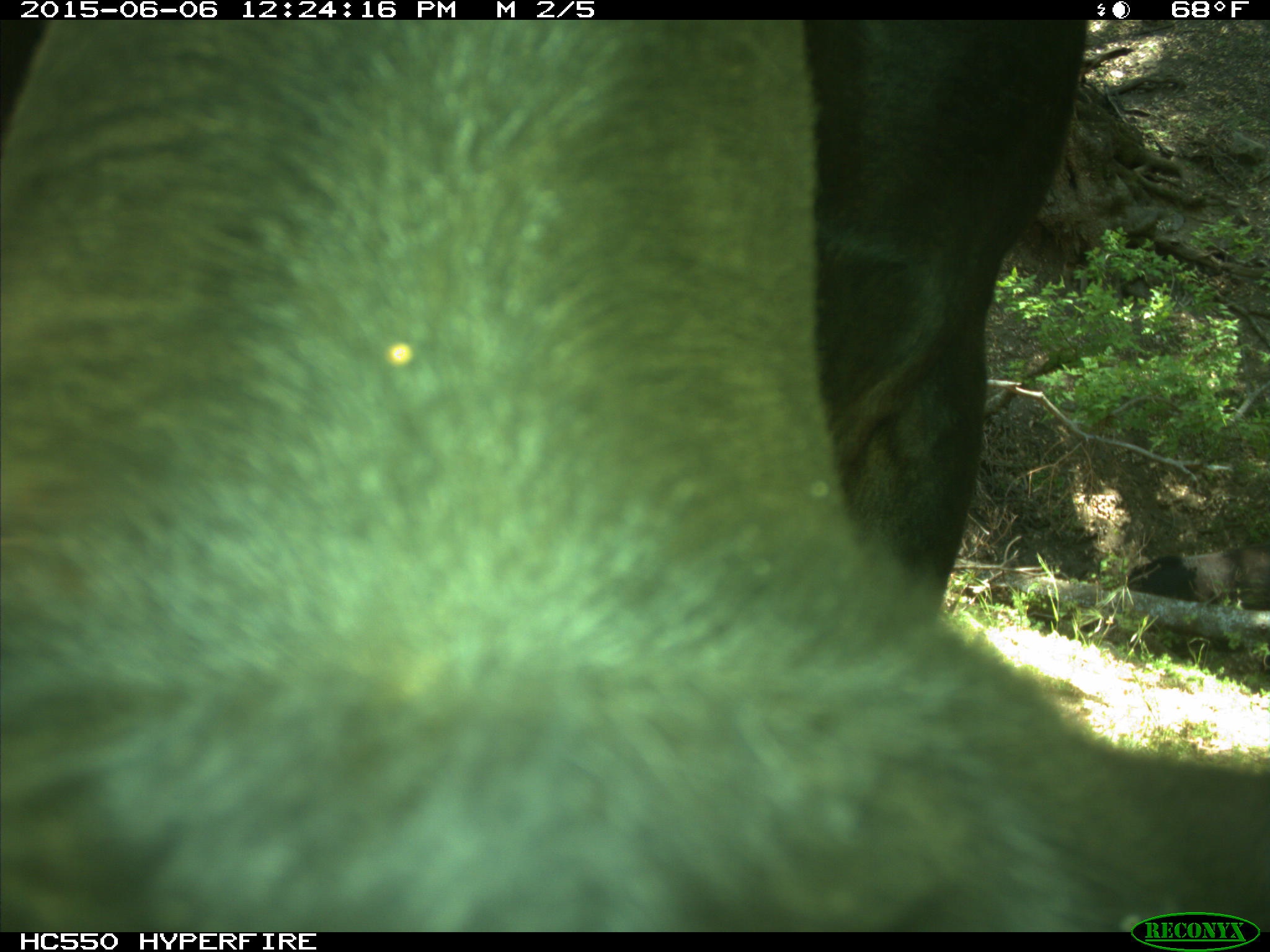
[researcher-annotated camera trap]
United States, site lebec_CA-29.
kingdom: Animalia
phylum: Chordata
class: Mammalia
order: Artiodactyla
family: Bovidae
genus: Bos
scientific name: Bos taurus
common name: domestic cow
Bos taurus (domestic cow).